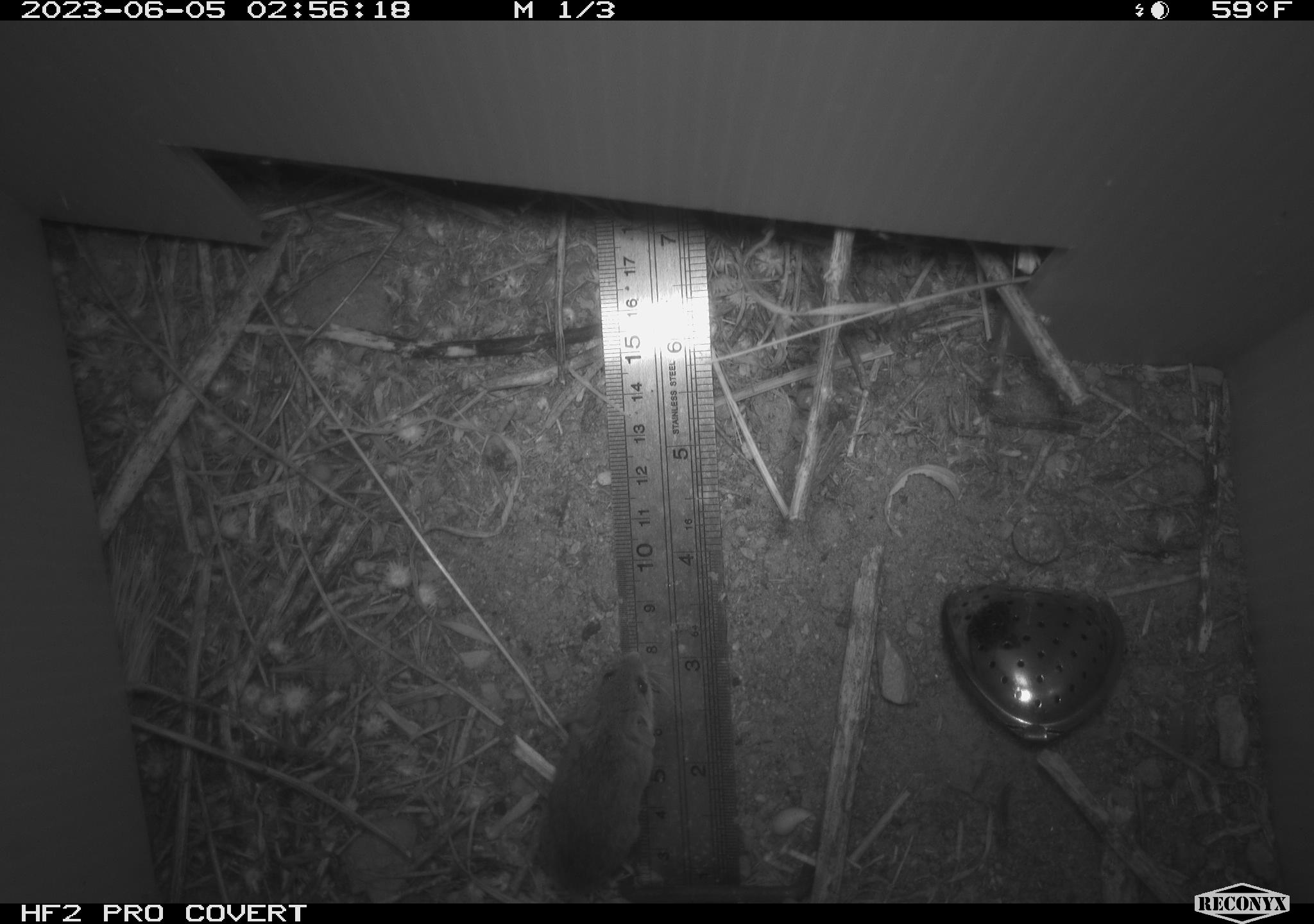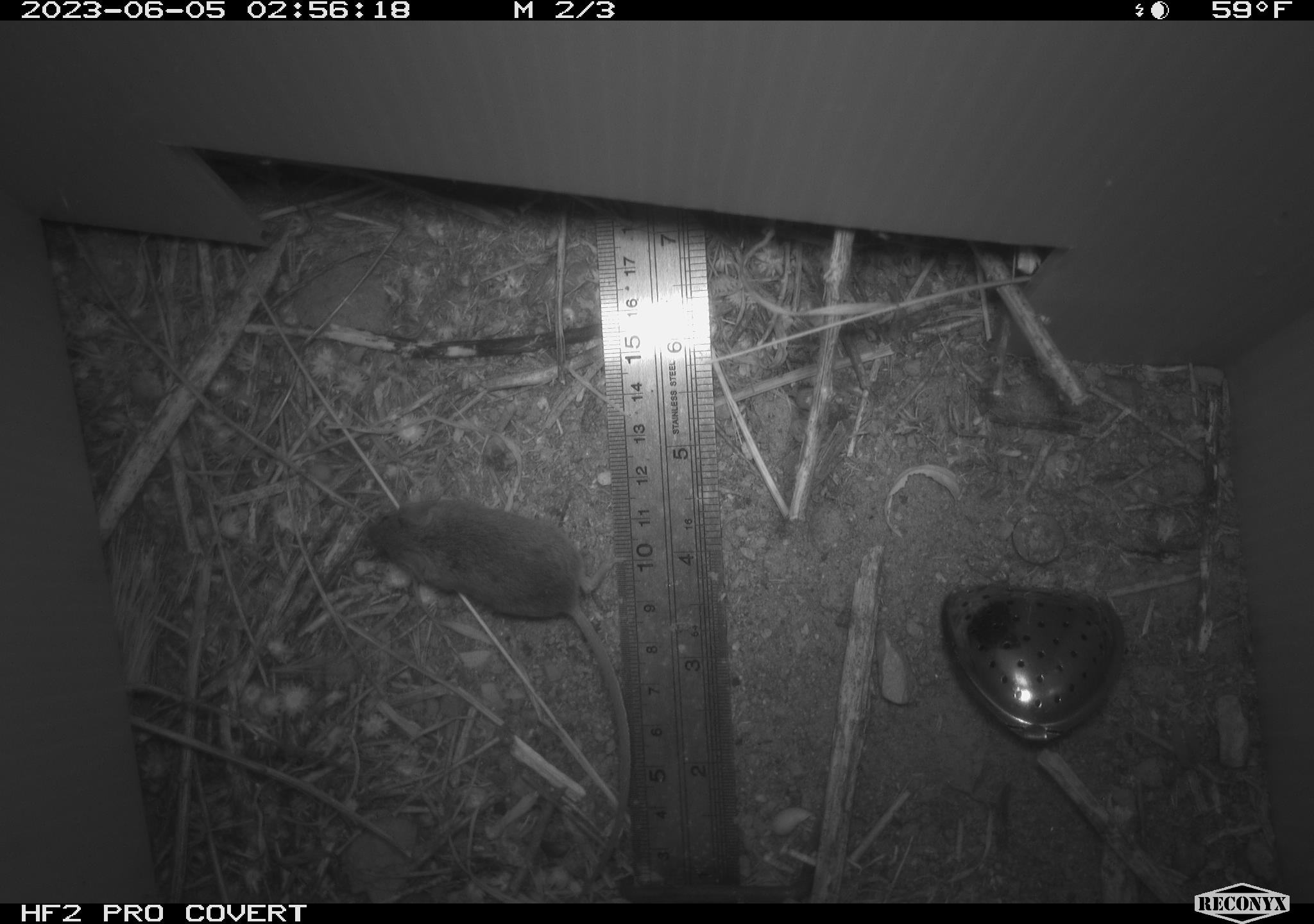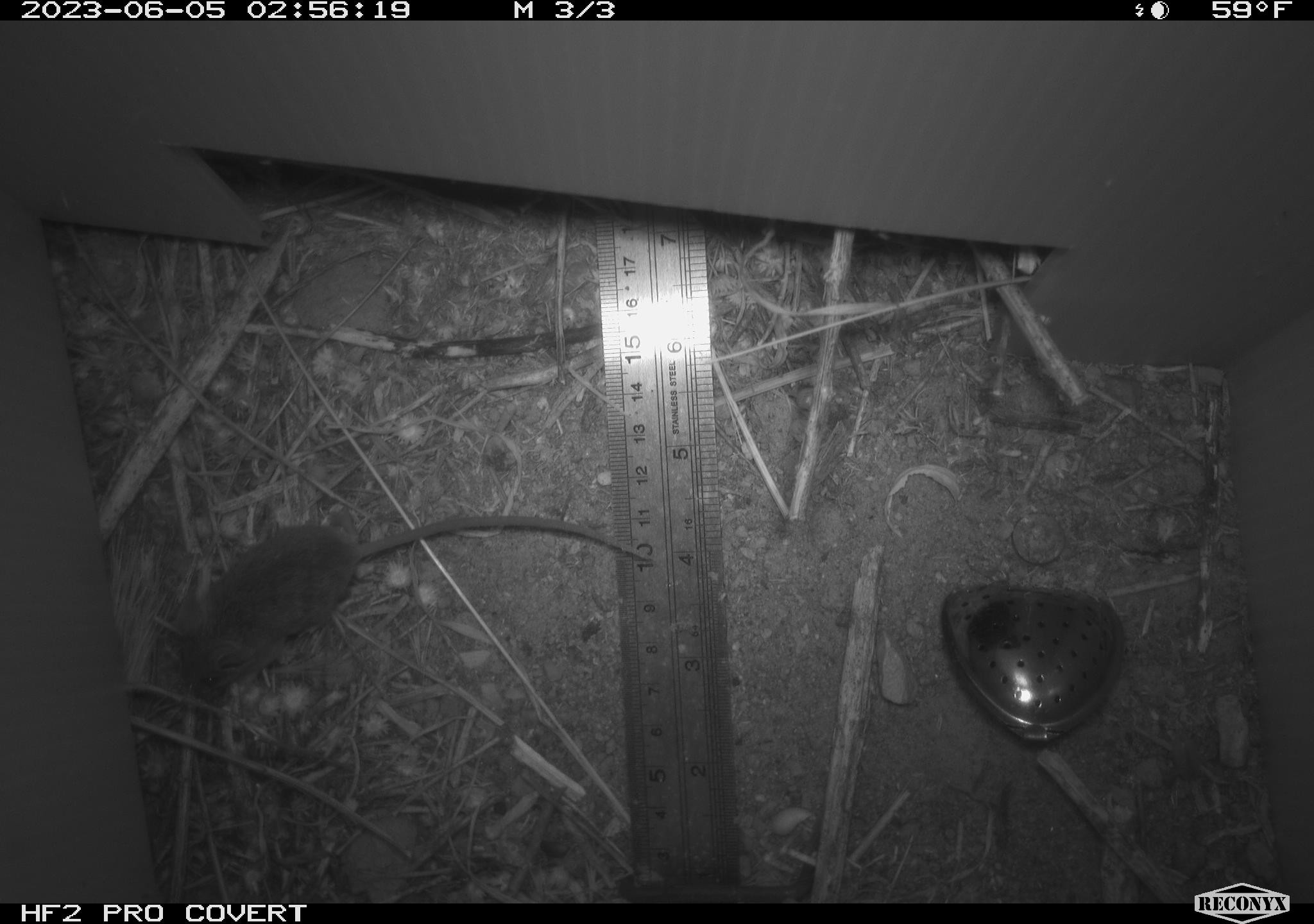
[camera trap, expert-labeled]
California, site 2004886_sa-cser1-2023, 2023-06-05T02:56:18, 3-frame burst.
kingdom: Animalia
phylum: Chordata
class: Mammalia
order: Rodentia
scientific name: Rodentia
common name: mouse species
Mouse species (Rodentia).